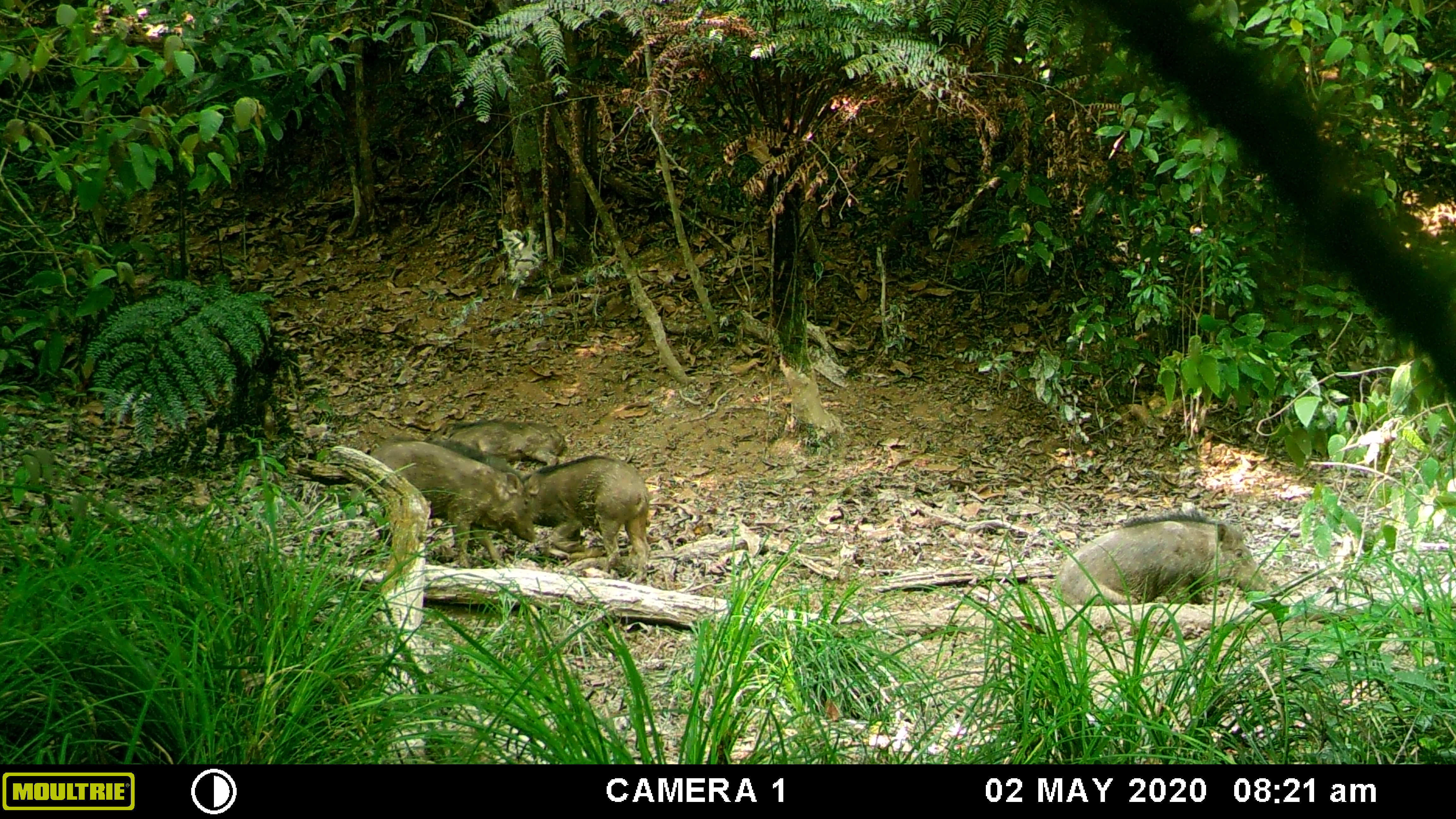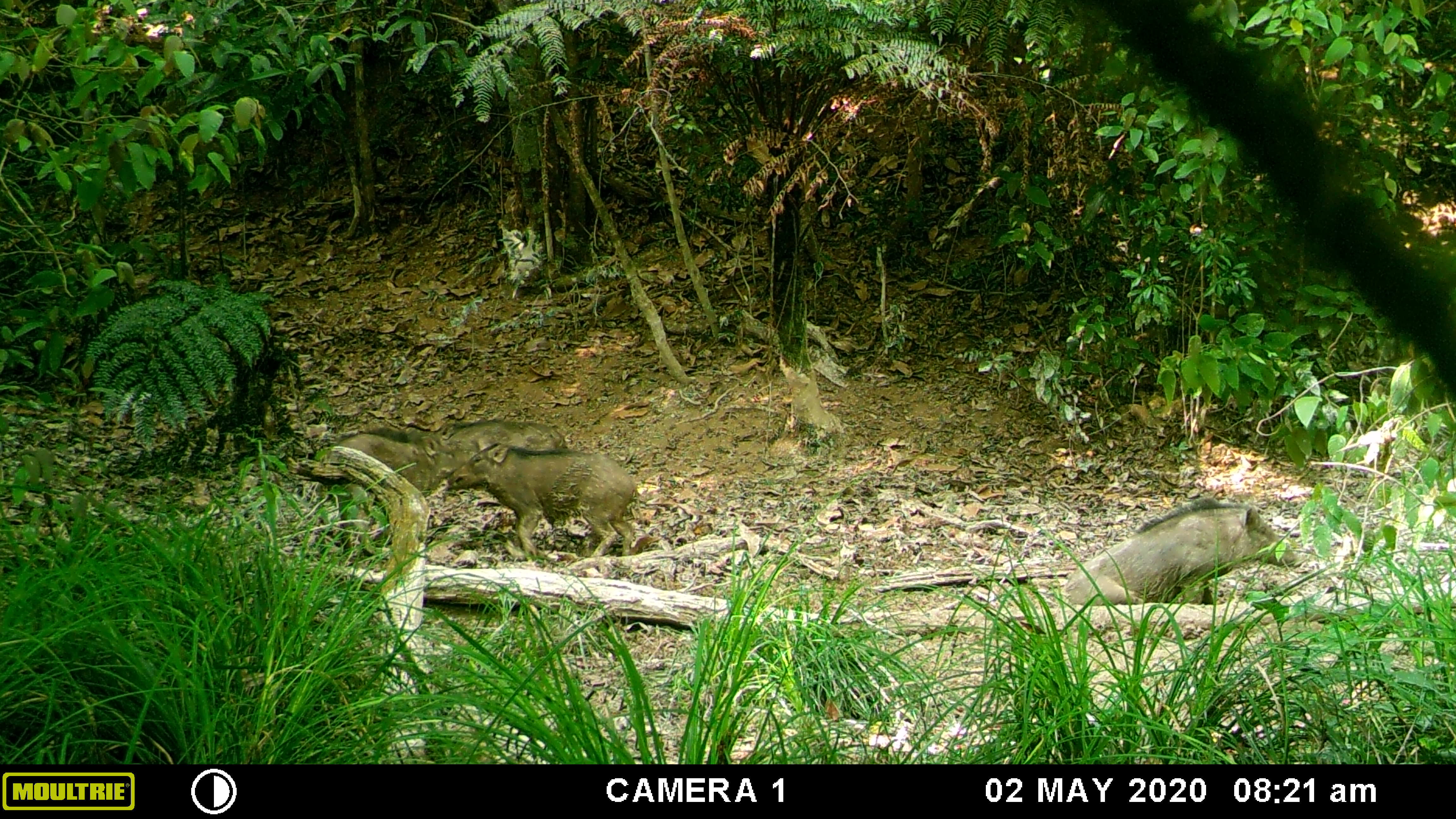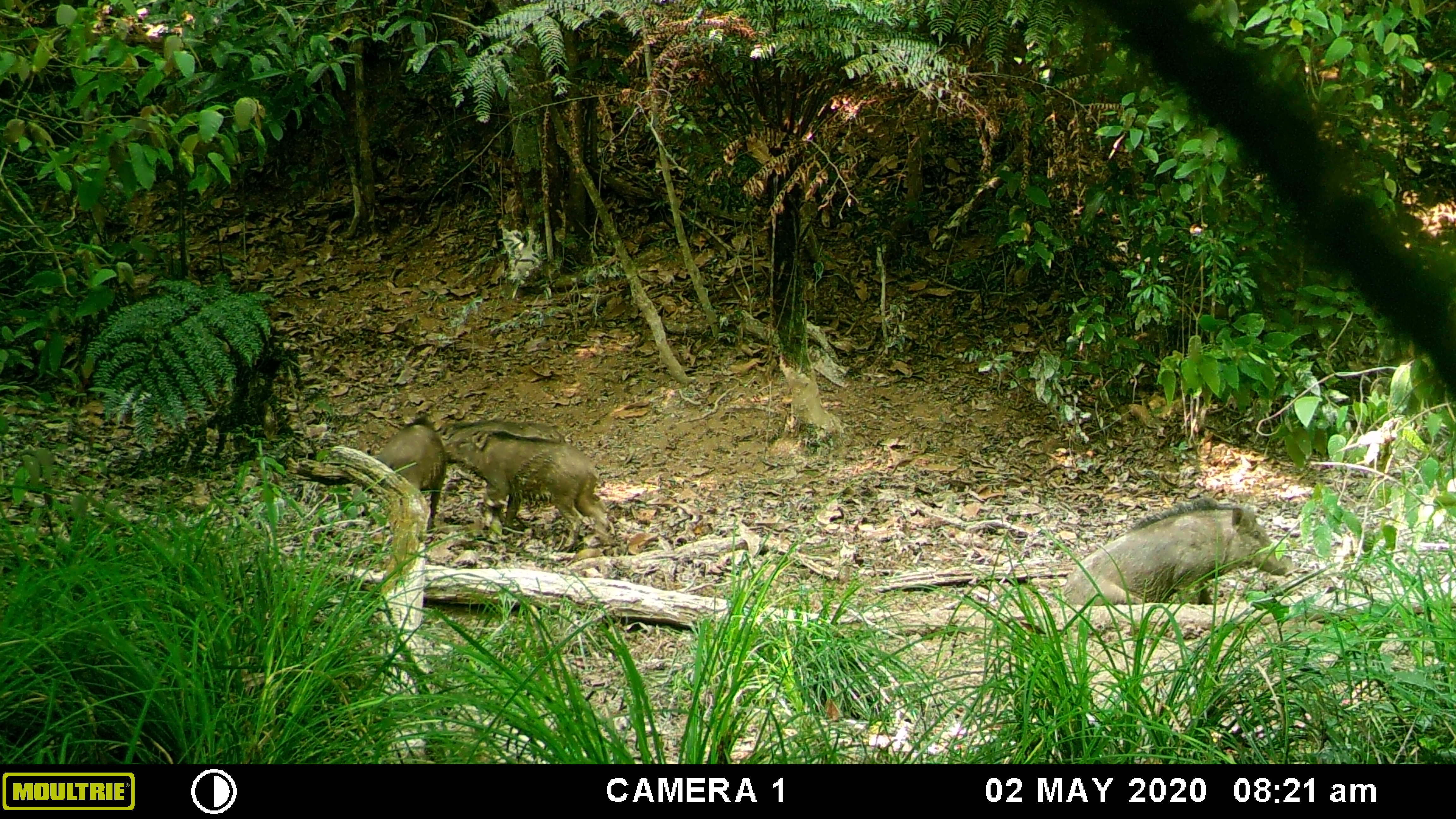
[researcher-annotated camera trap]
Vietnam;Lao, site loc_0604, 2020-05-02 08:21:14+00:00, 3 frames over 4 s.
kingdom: Animalia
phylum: Chordata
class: Mammalia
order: Artiodactyla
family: Suidae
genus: Sus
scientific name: Sus scrofa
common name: eurasian wild pig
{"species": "eurasian wild pig (Sus scrofa)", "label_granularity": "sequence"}